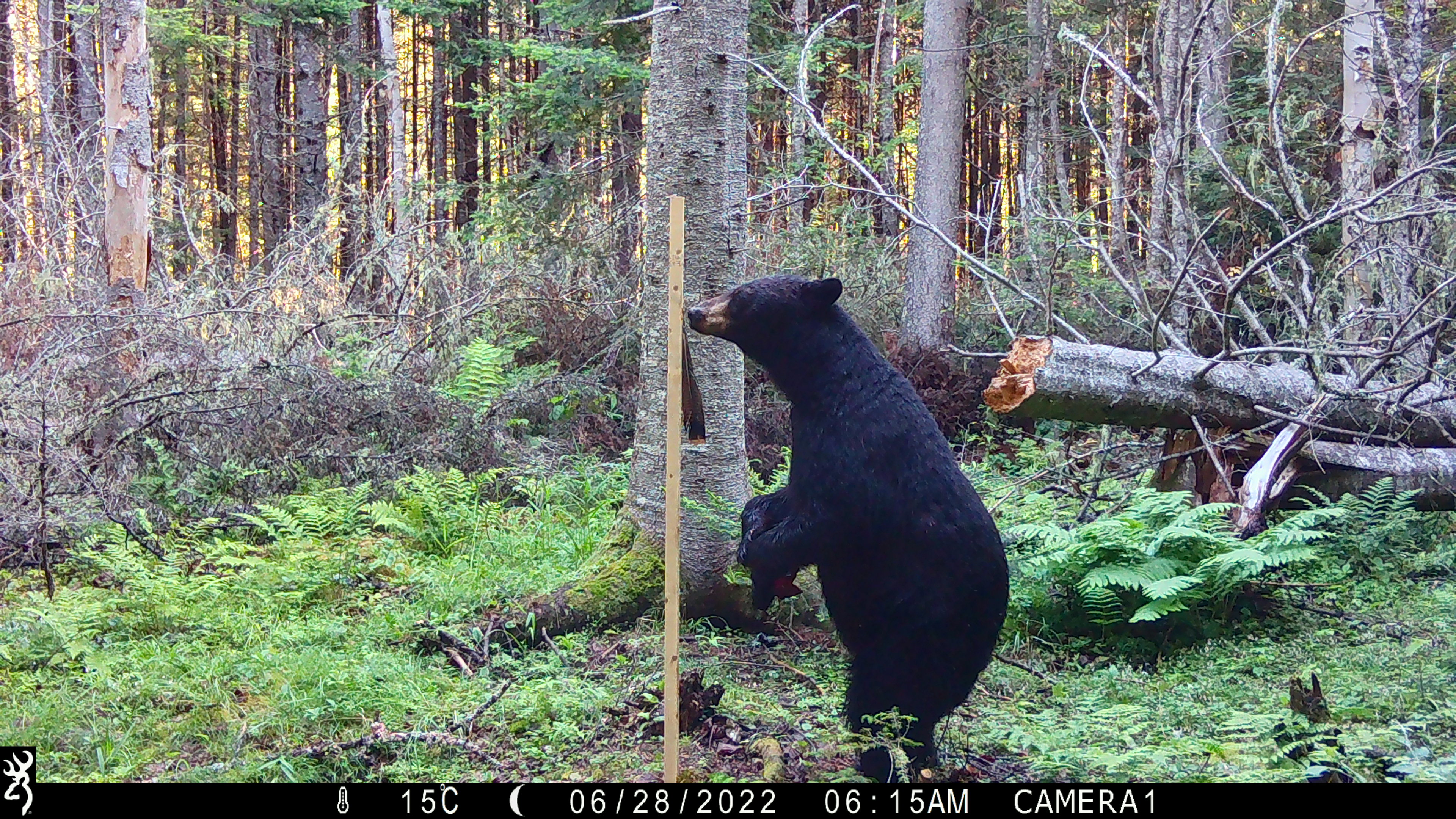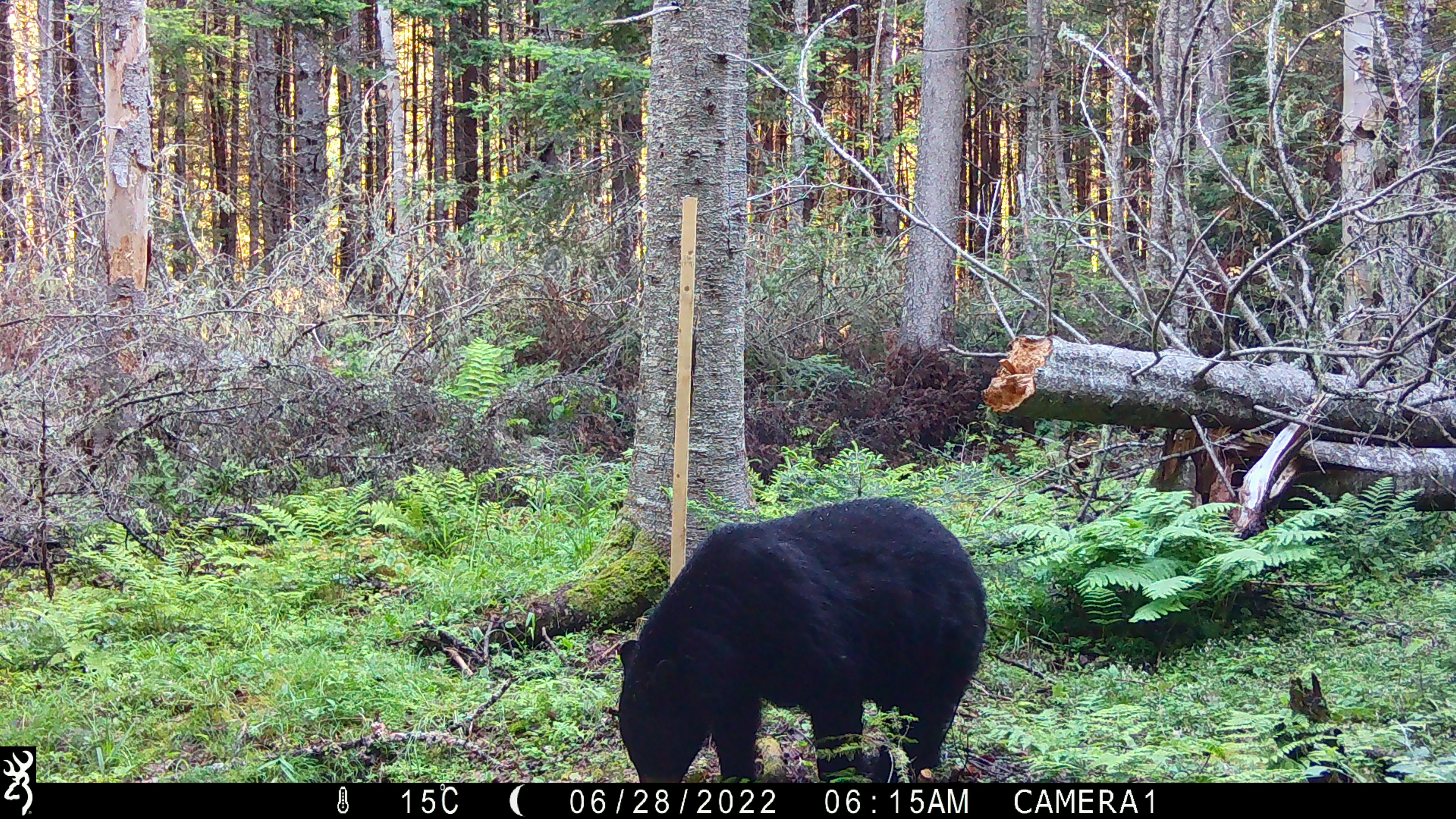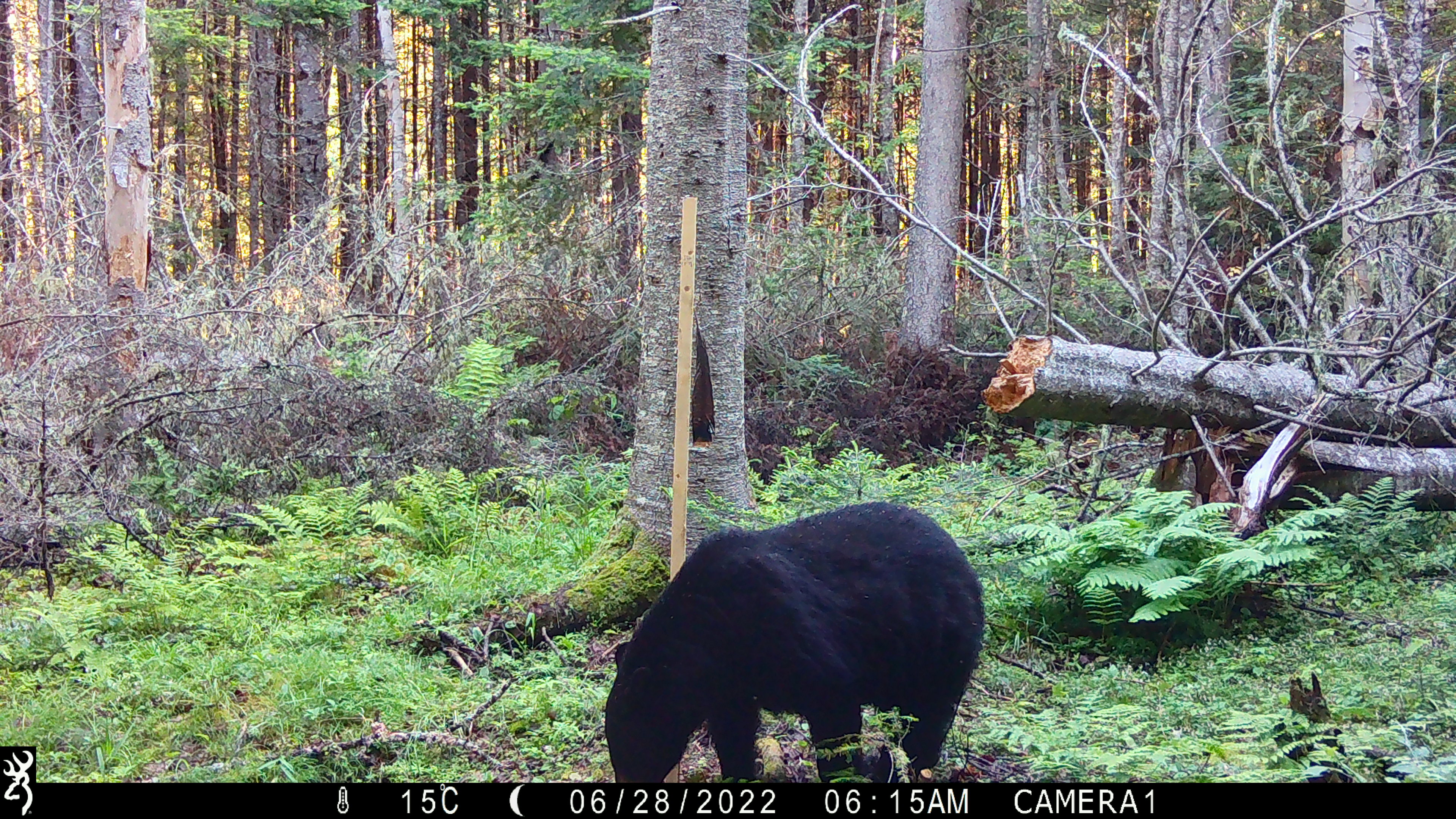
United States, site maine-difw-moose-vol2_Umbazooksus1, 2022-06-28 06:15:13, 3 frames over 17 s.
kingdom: Animalia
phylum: Chordata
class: Mammalia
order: Carnivora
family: Ursidae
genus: Ursus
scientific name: Ursus americanus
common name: black bear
Black bear (Ursus americanus).